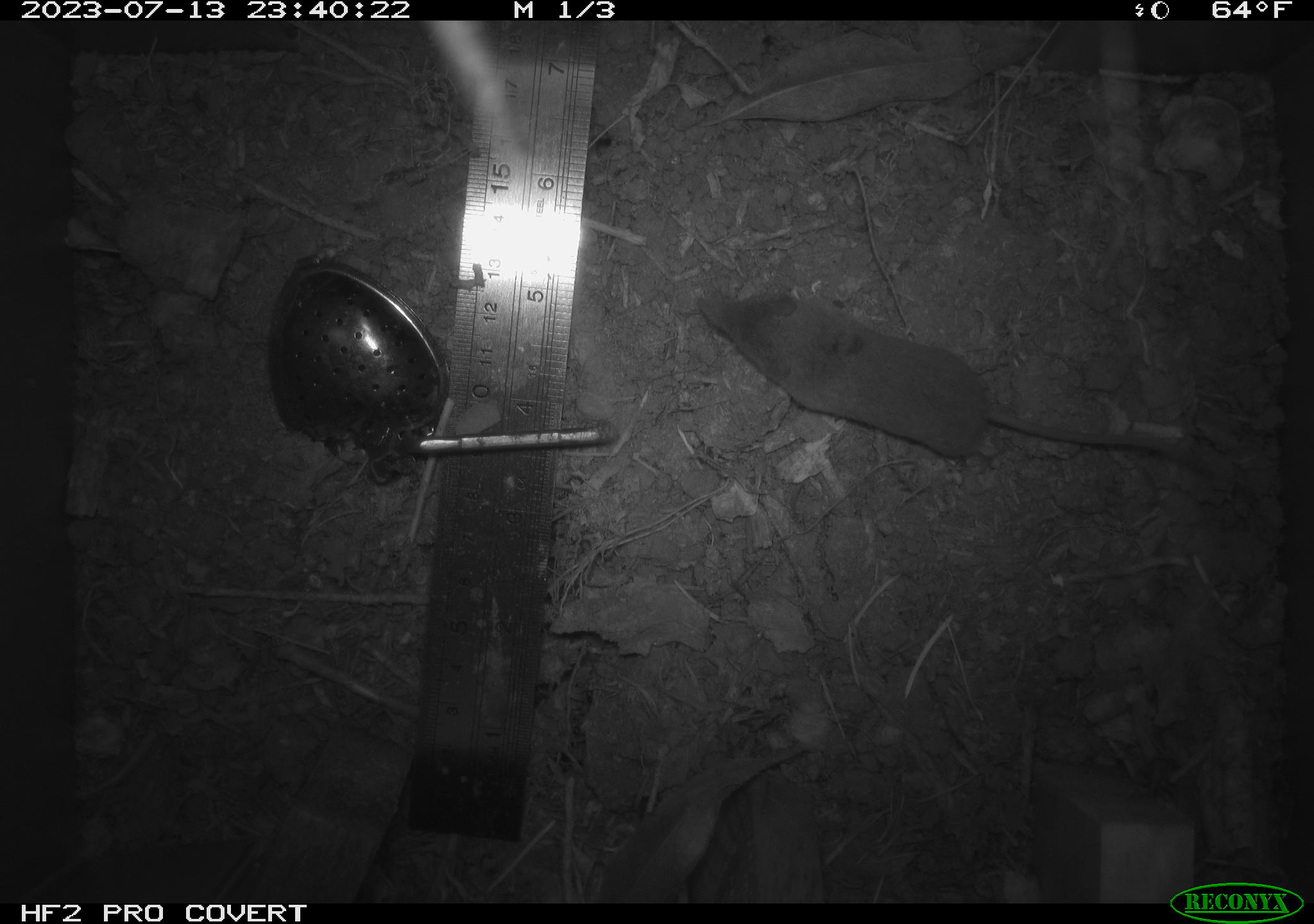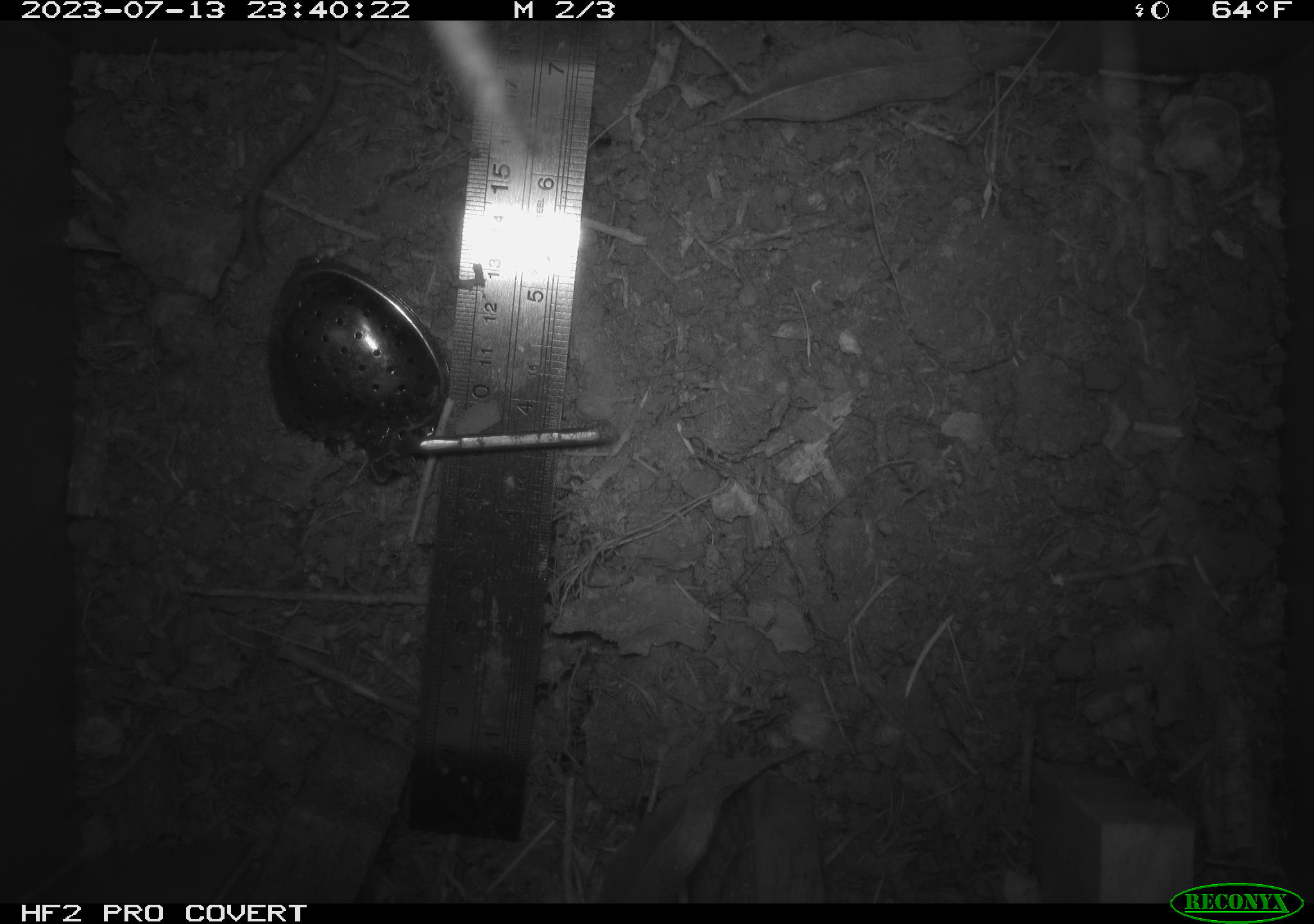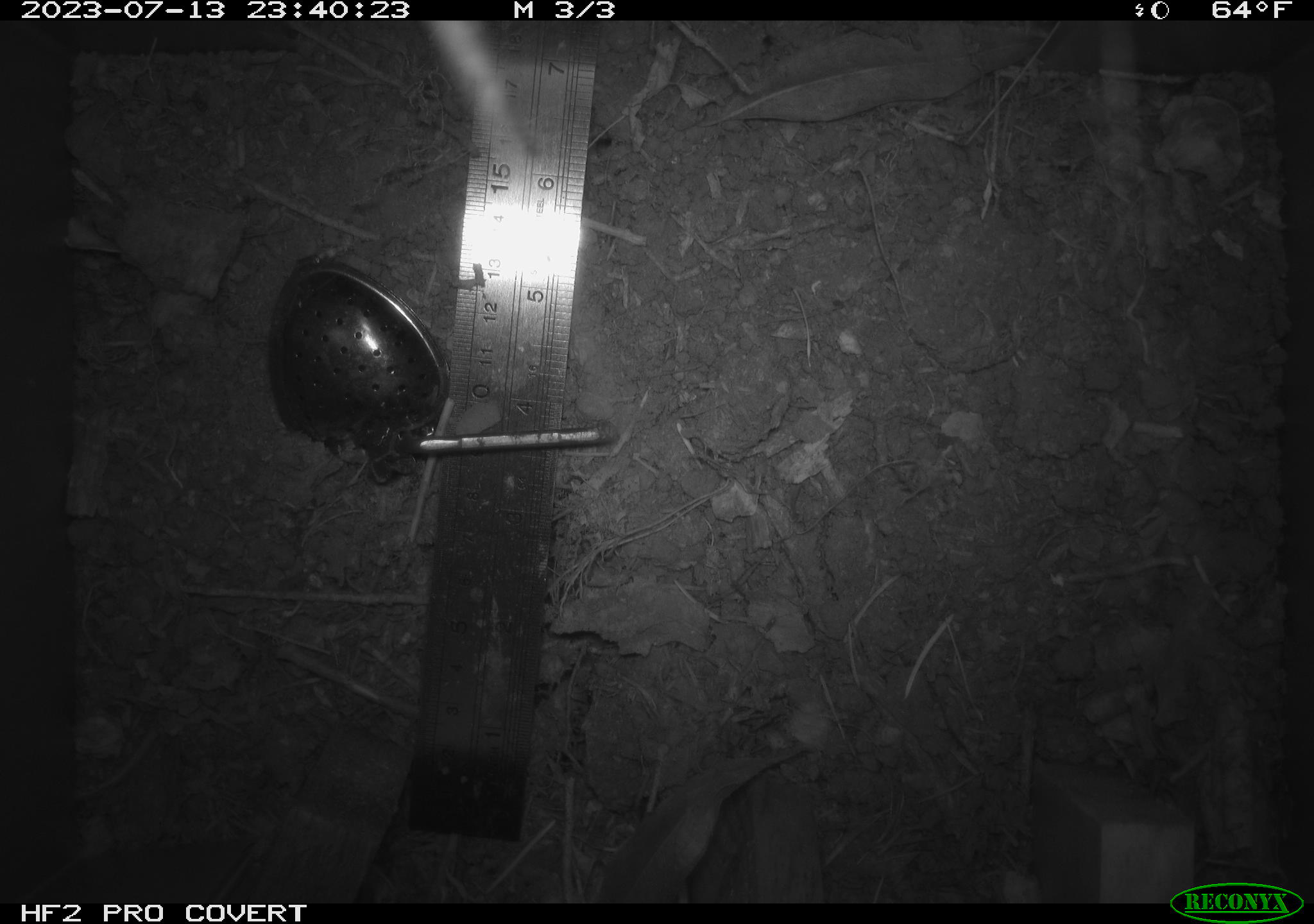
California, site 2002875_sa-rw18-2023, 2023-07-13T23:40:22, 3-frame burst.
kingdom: Animalia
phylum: Chordata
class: Mammalia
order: Eulipotyphla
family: Soricidae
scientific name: Soricidae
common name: shrews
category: soricidae family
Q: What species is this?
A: Soricidae family (shrews) (Soricidae).